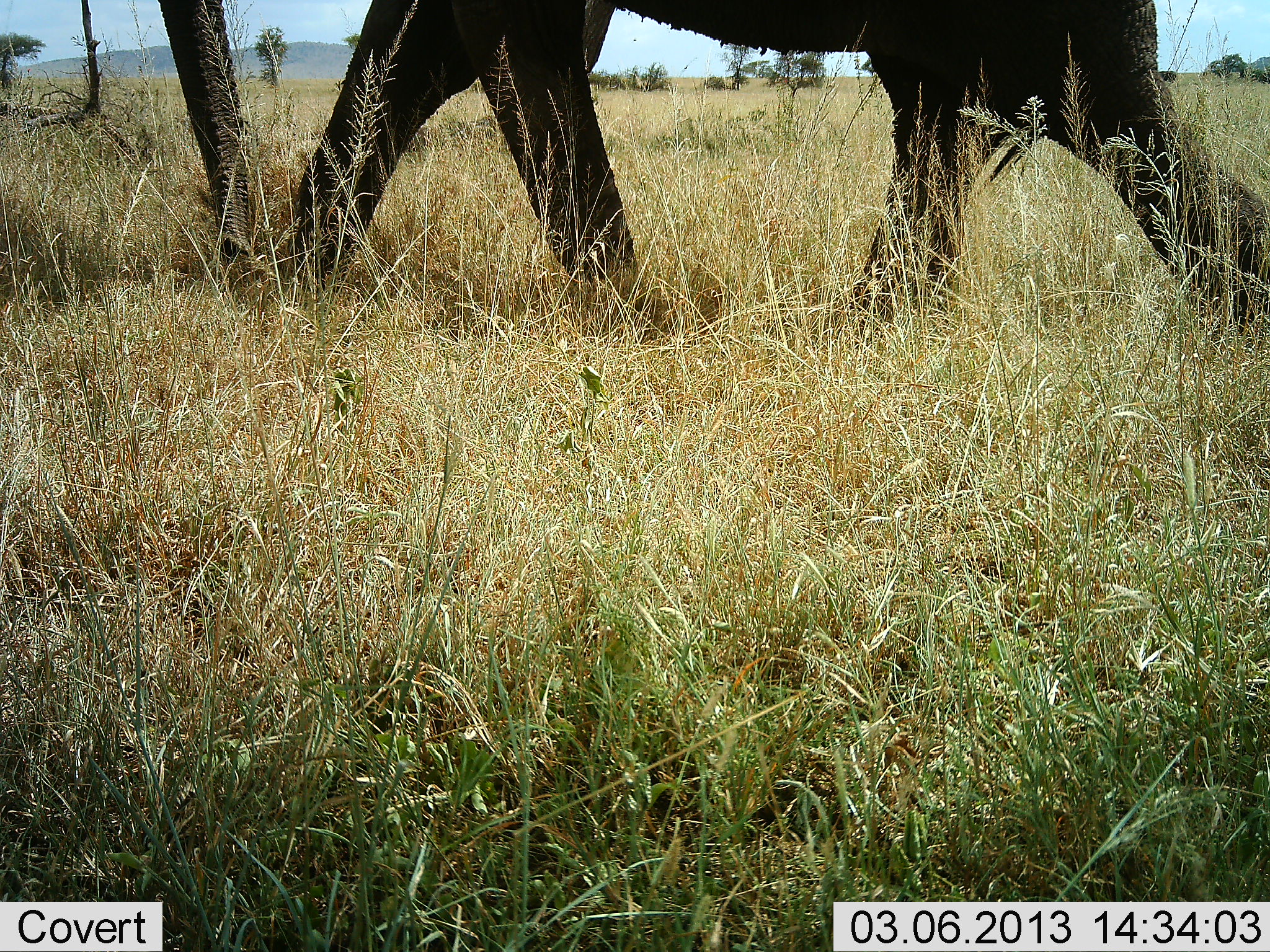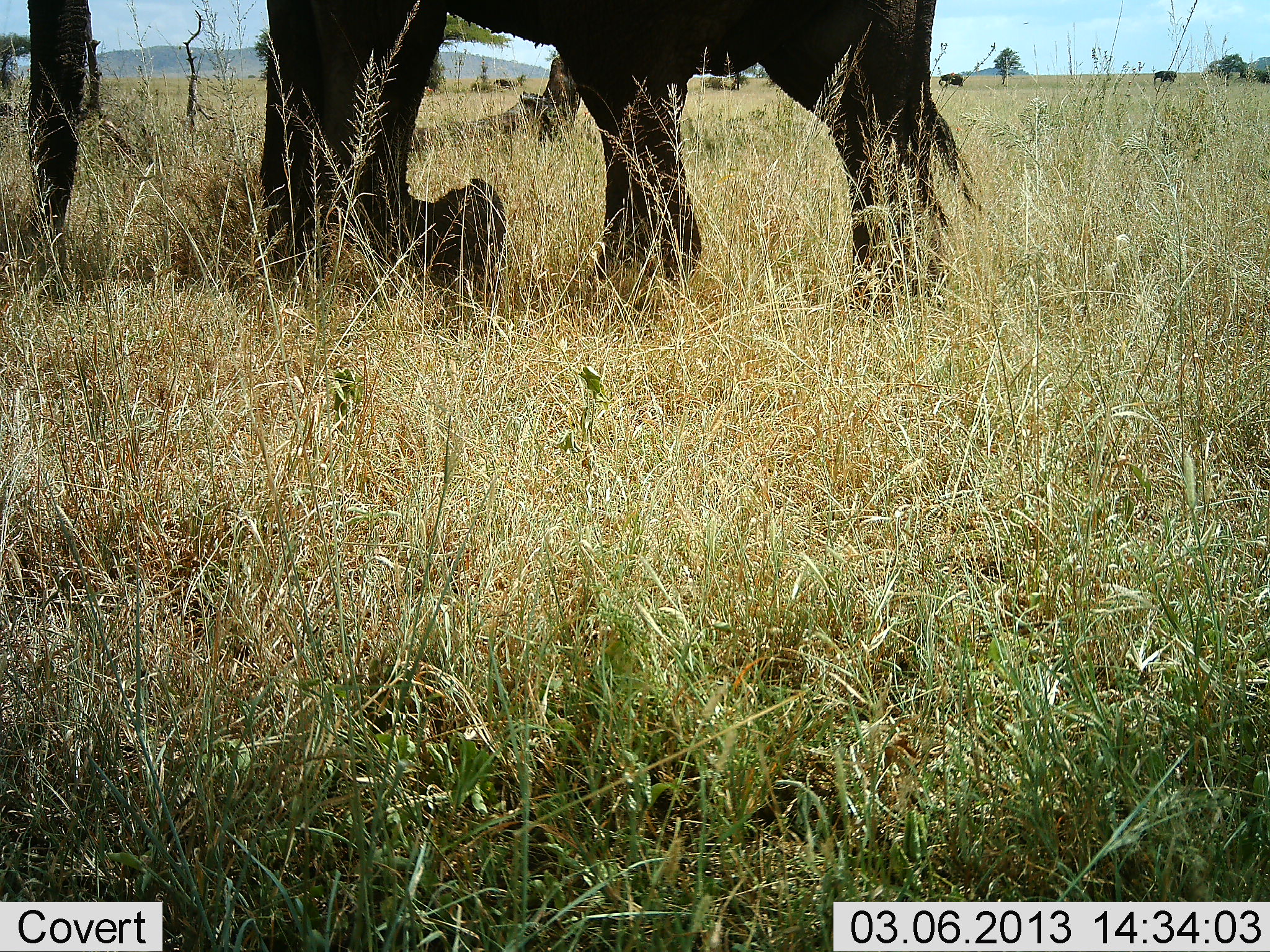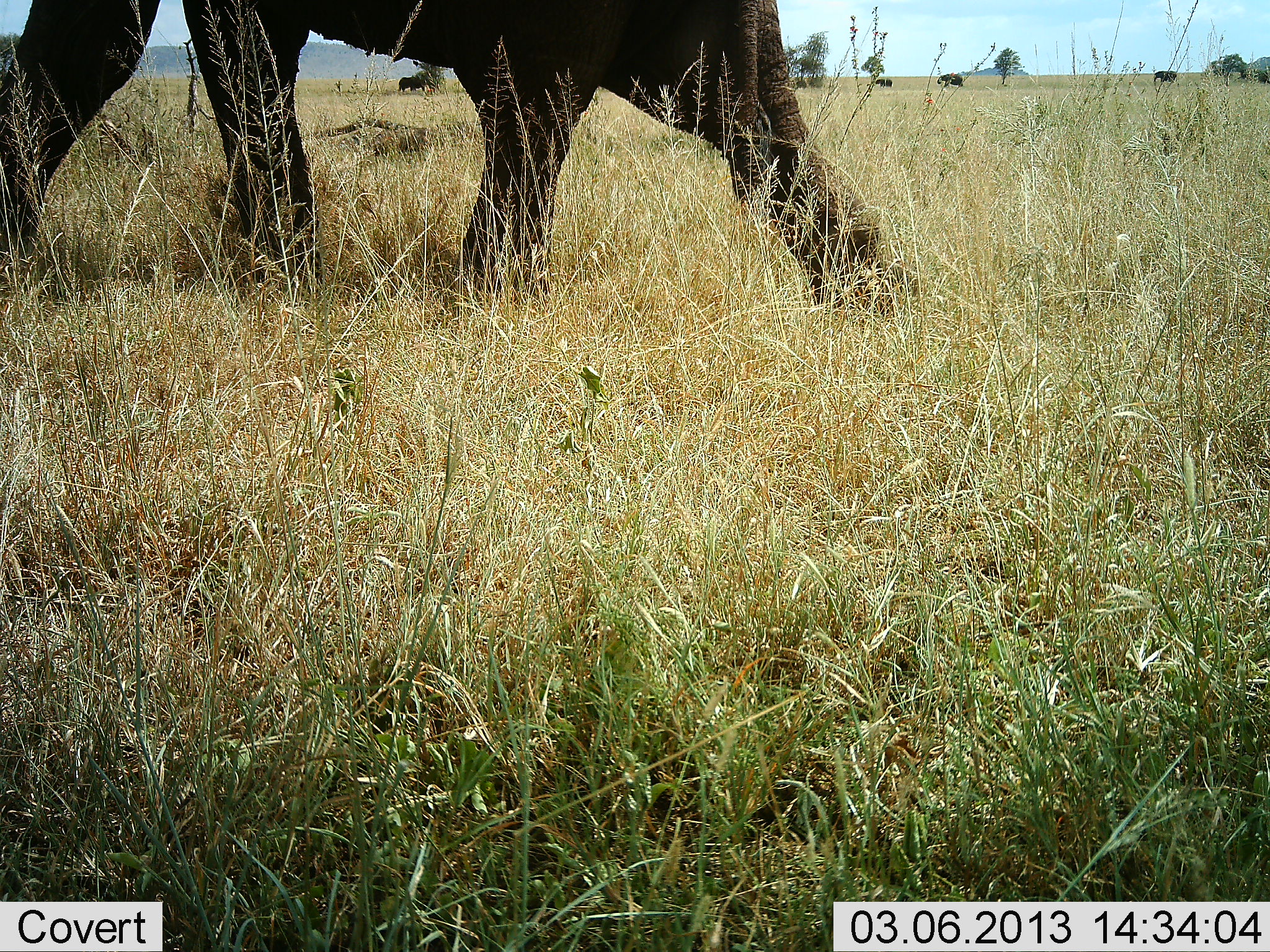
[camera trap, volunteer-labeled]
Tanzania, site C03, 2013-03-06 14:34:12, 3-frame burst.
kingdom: Animalia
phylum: Chordata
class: Mammalia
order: Proboscidea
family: Elephantidae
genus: Loxodonta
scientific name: Loxodonta africana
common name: african bush elephant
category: elephant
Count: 1.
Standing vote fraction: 23%.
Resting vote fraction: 0%.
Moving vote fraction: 95%.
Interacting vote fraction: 0%.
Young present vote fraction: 5%.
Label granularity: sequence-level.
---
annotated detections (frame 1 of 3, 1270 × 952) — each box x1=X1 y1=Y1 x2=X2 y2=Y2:
animal: x1=156 y1=1 x2=1270 y2=343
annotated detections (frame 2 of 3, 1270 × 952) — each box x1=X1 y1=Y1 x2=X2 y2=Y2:
animal: x1=0 y1=0 x2=987 y2=336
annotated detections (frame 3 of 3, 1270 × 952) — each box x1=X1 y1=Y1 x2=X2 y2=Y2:
animal: x1=0 y1=0 x2=913 y2=335